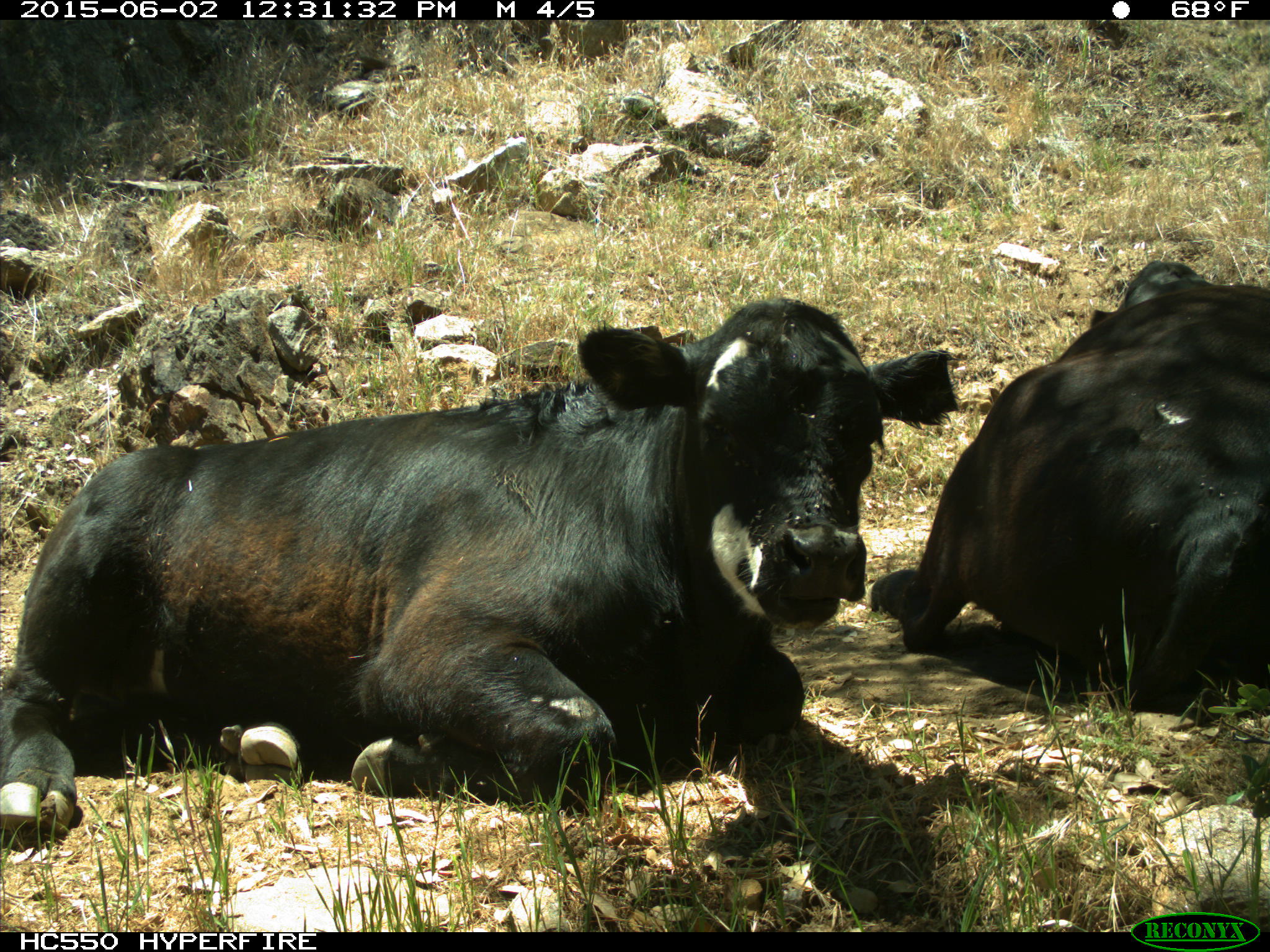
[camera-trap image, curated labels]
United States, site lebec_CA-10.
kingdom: Animalia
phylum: Chordata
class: Mammalia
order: Artiodactyla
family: Bovidae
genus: Bos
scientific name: Bos taurus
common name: domestic cow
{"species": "Bos taurus (domestic cow)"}